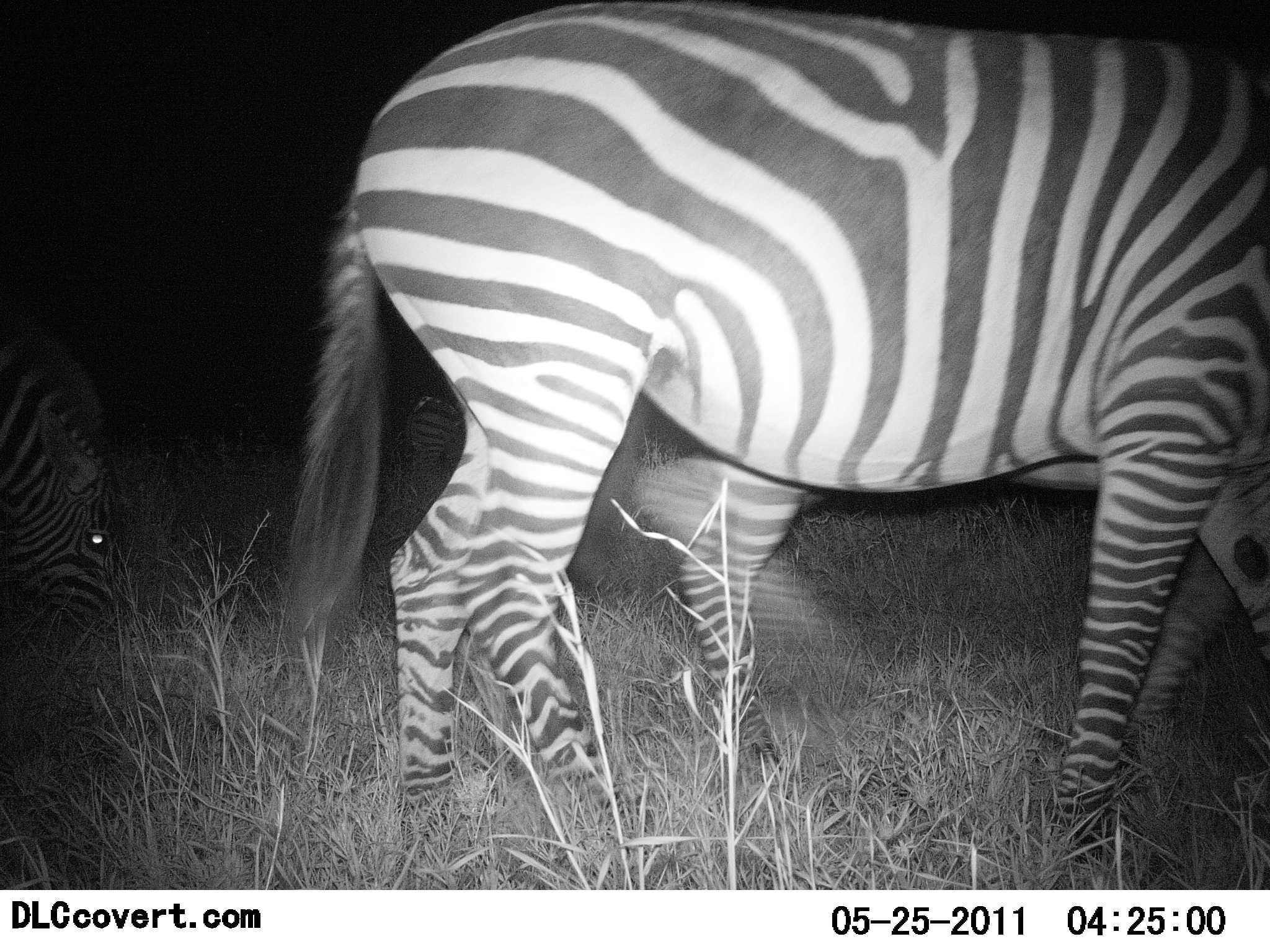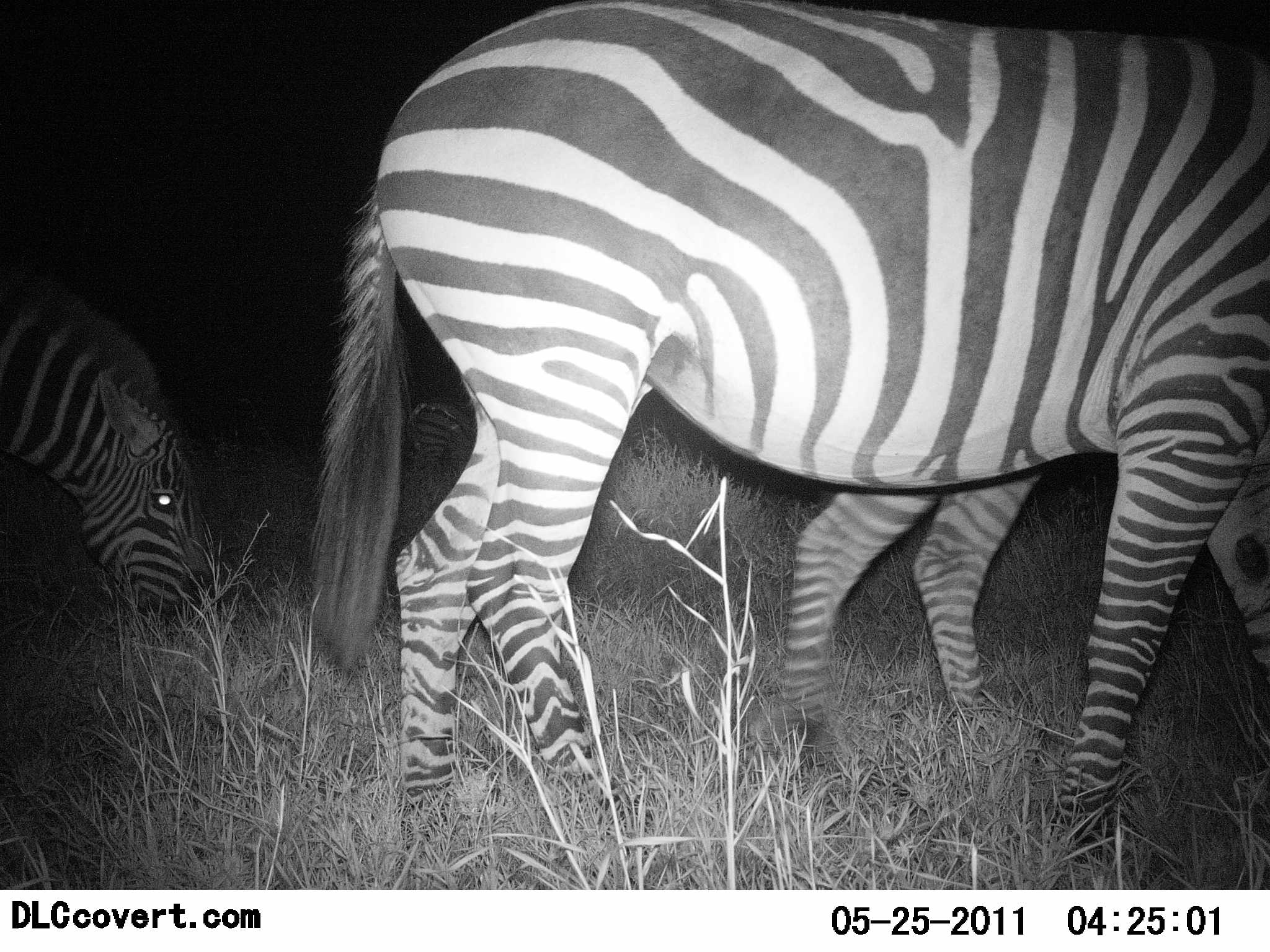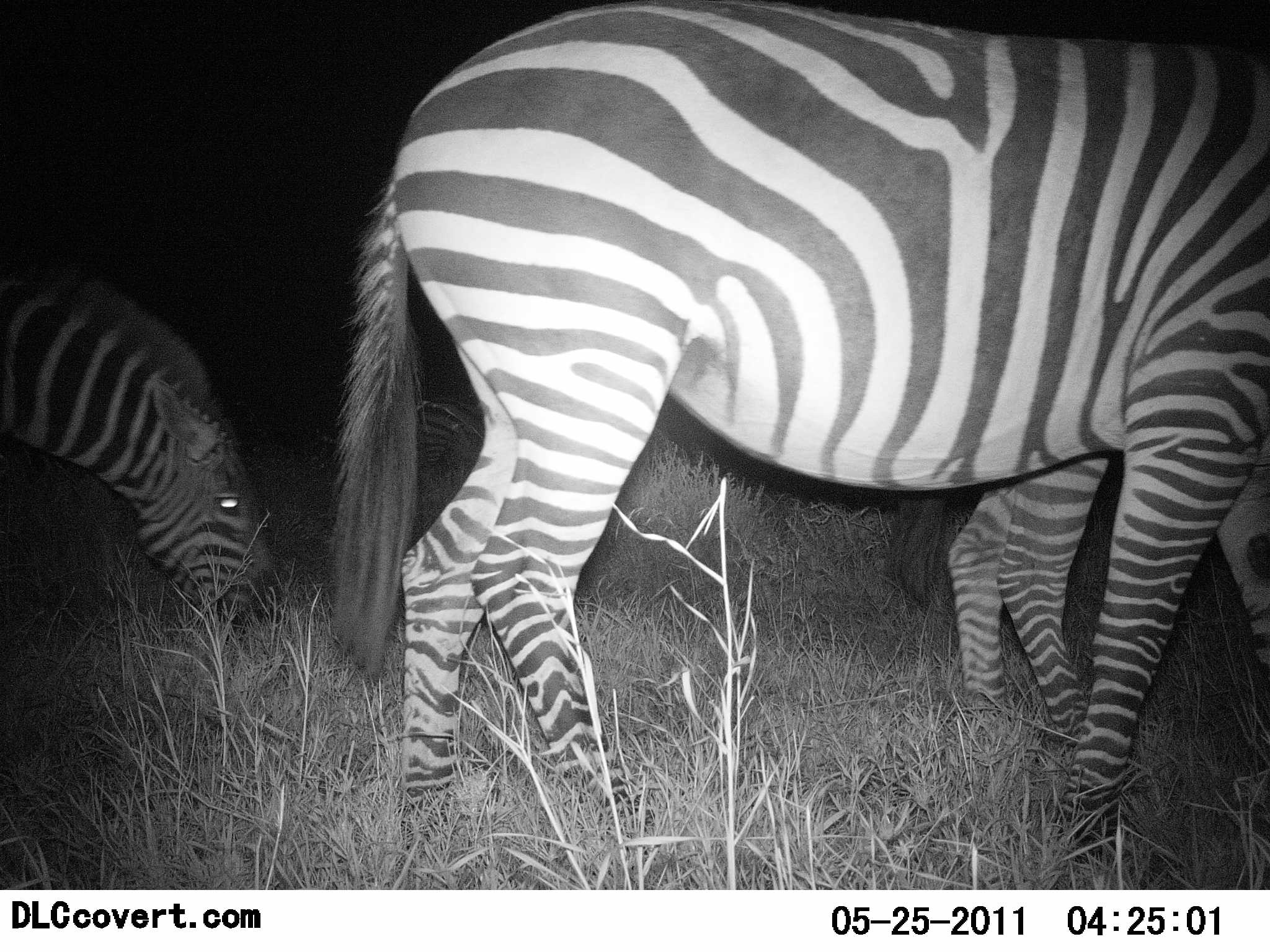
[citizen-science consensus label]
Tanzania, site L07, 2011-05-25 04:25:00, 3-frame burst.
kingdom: Animalia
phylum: Chordata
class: Mammalia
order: Perissodactyla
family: Equidae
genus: Equus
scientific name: Equus quagga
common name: plains zebra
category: zebra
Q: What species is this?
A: Zebra (plains zebra) (Equus quagga).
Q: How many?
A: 3.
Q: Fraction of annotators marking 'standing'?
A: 36%.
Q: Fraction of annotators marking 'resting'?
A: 0%.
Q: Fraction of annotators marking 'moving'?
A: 73%.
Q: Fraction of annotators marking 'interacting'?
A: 0%.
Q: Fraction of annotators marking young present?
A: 0%.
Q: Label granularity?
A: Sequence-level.